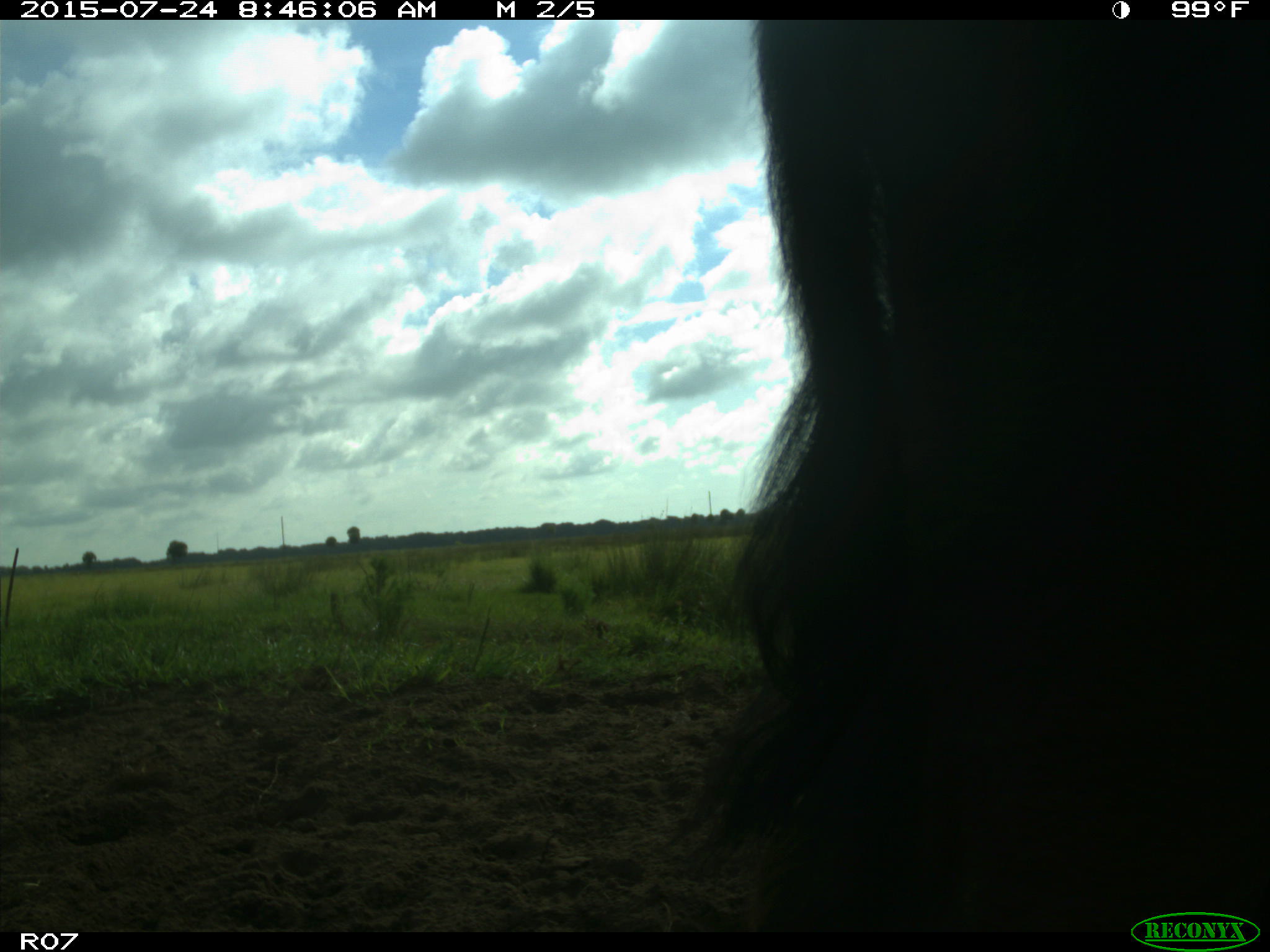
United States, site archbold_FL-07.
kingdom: Animalia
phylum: Chordata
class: Mammalia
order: Artiodactyla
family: Bovidae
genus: Bos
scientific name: Bos taurus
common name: domestic cow